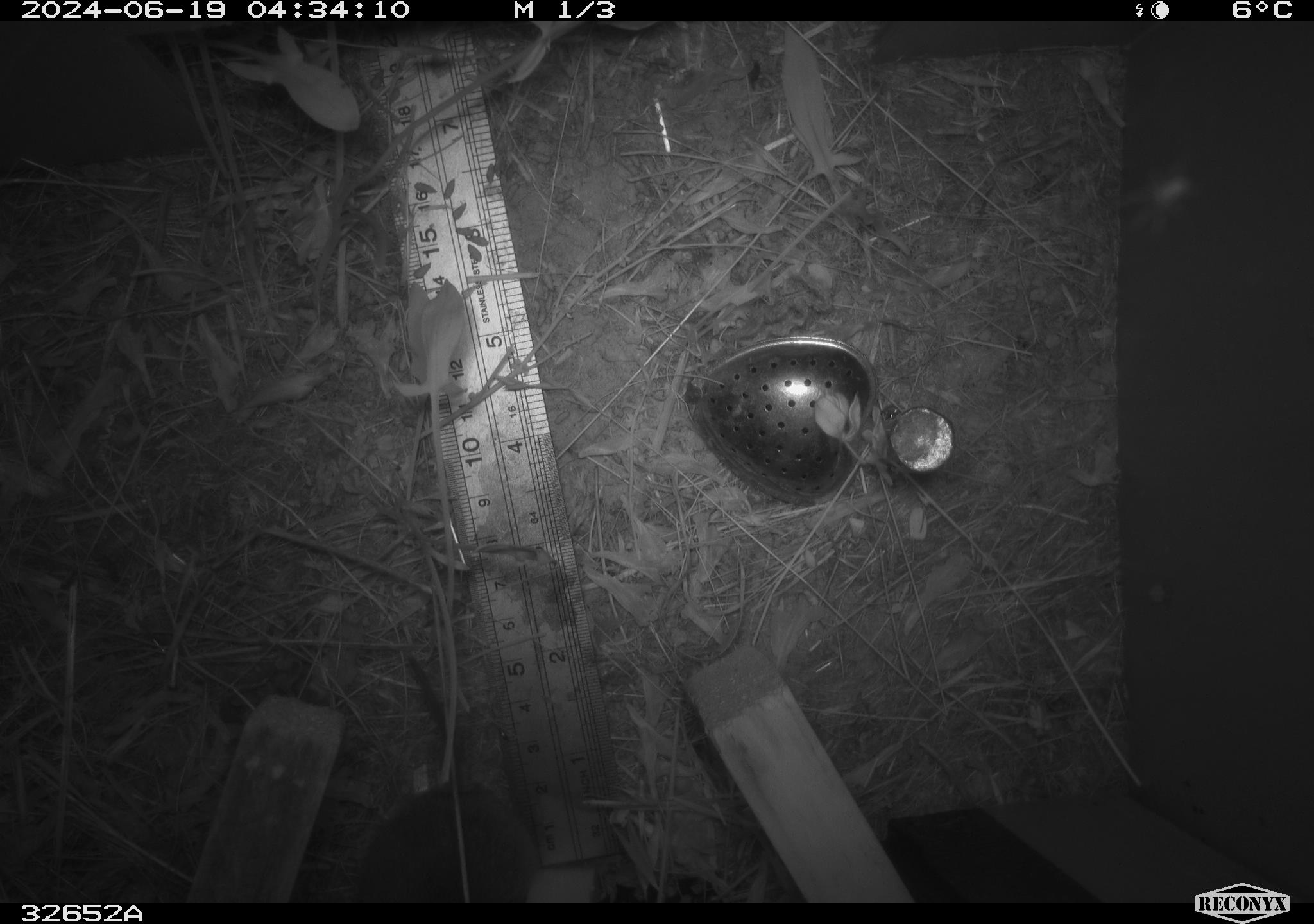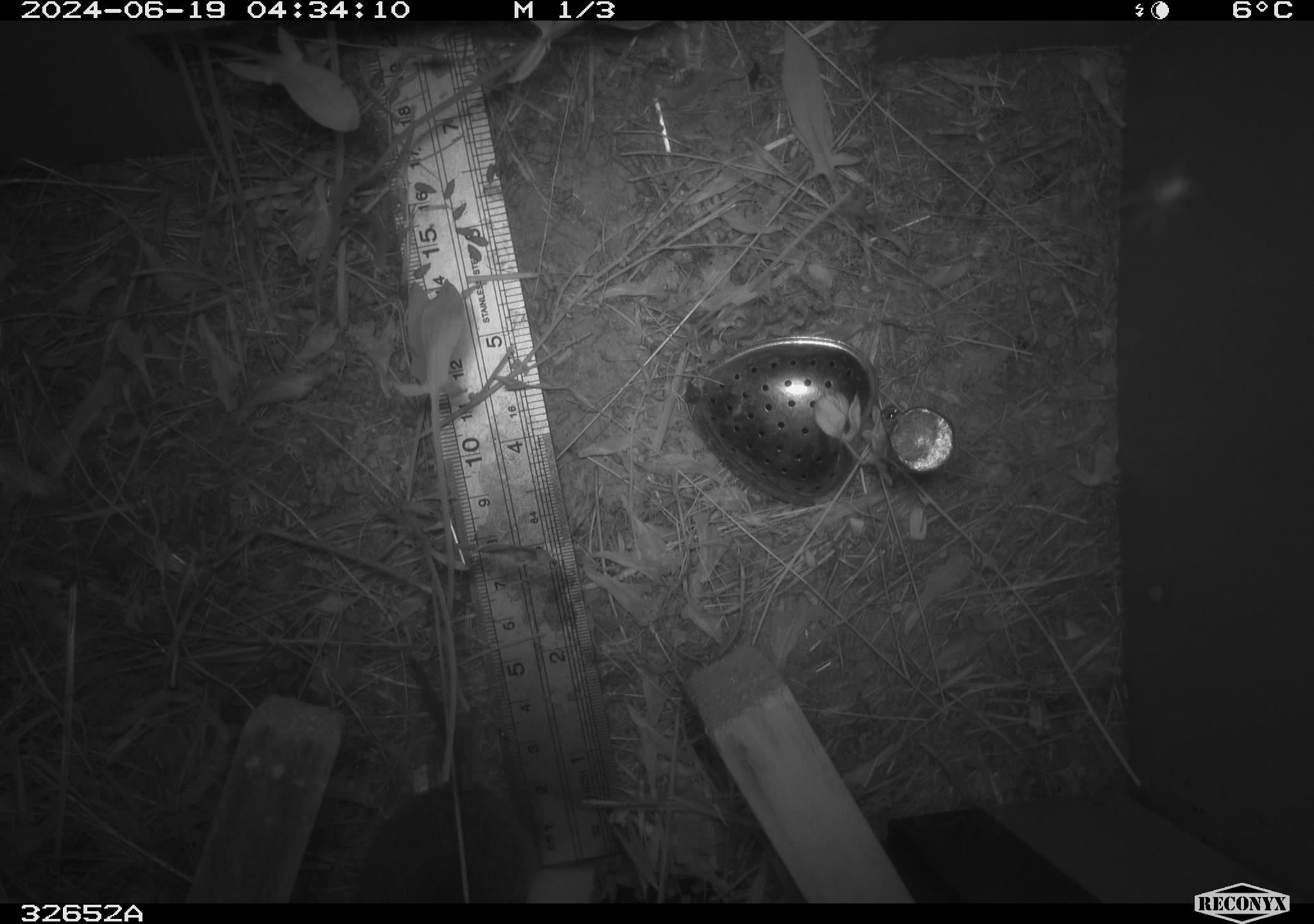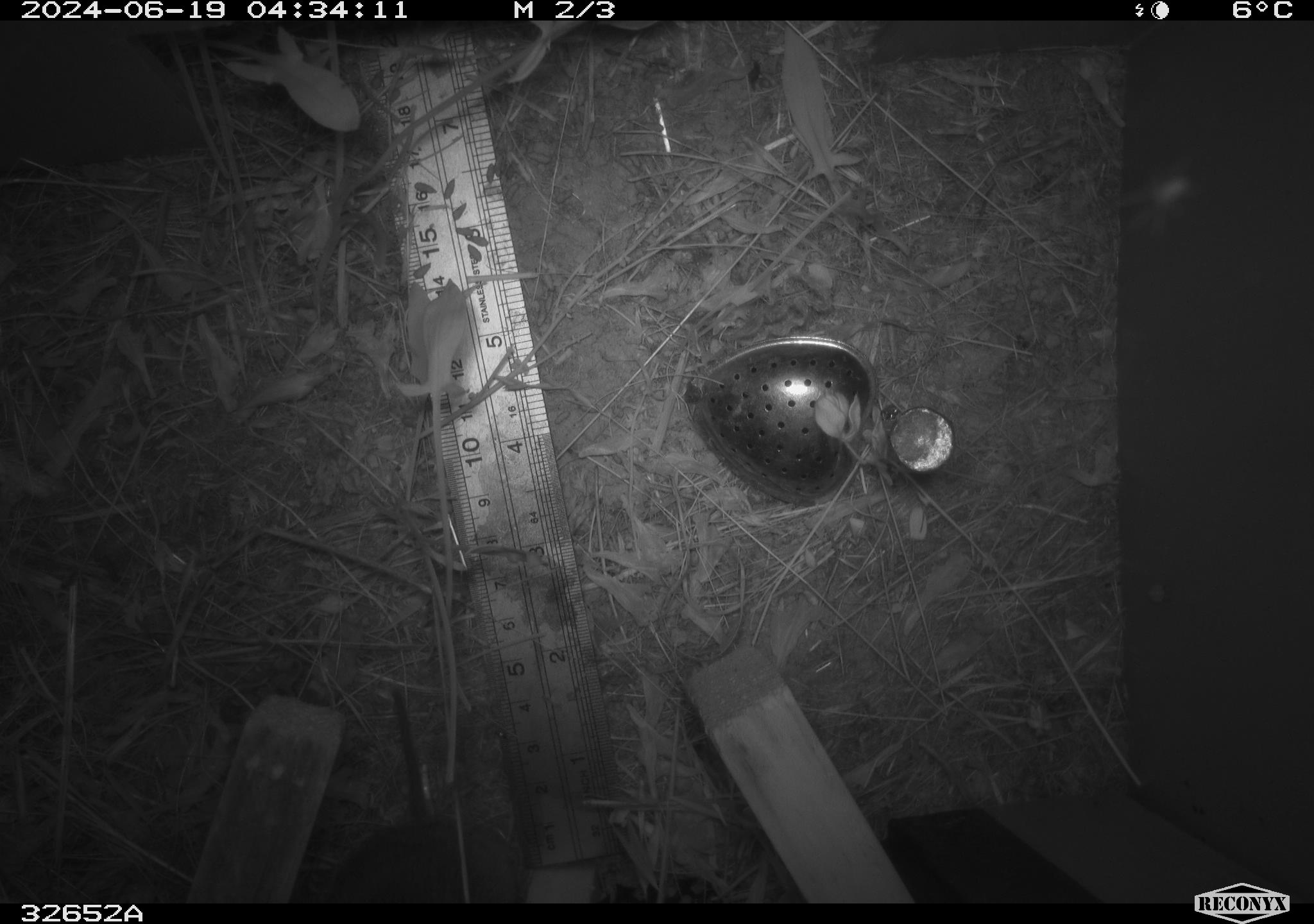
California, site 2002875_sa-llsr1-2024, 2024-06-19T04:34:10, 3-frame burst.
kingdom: Animalia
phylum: Chordata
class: Mammalia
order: Rodentia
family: Cricetidae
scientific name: Arvicolinae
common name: voles, lemmings, and muskrats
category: arvicolinae subfamily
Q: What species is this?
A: Arvicolinae subfamily (voles, lemmings, and muskrats) (Arvicolinae).